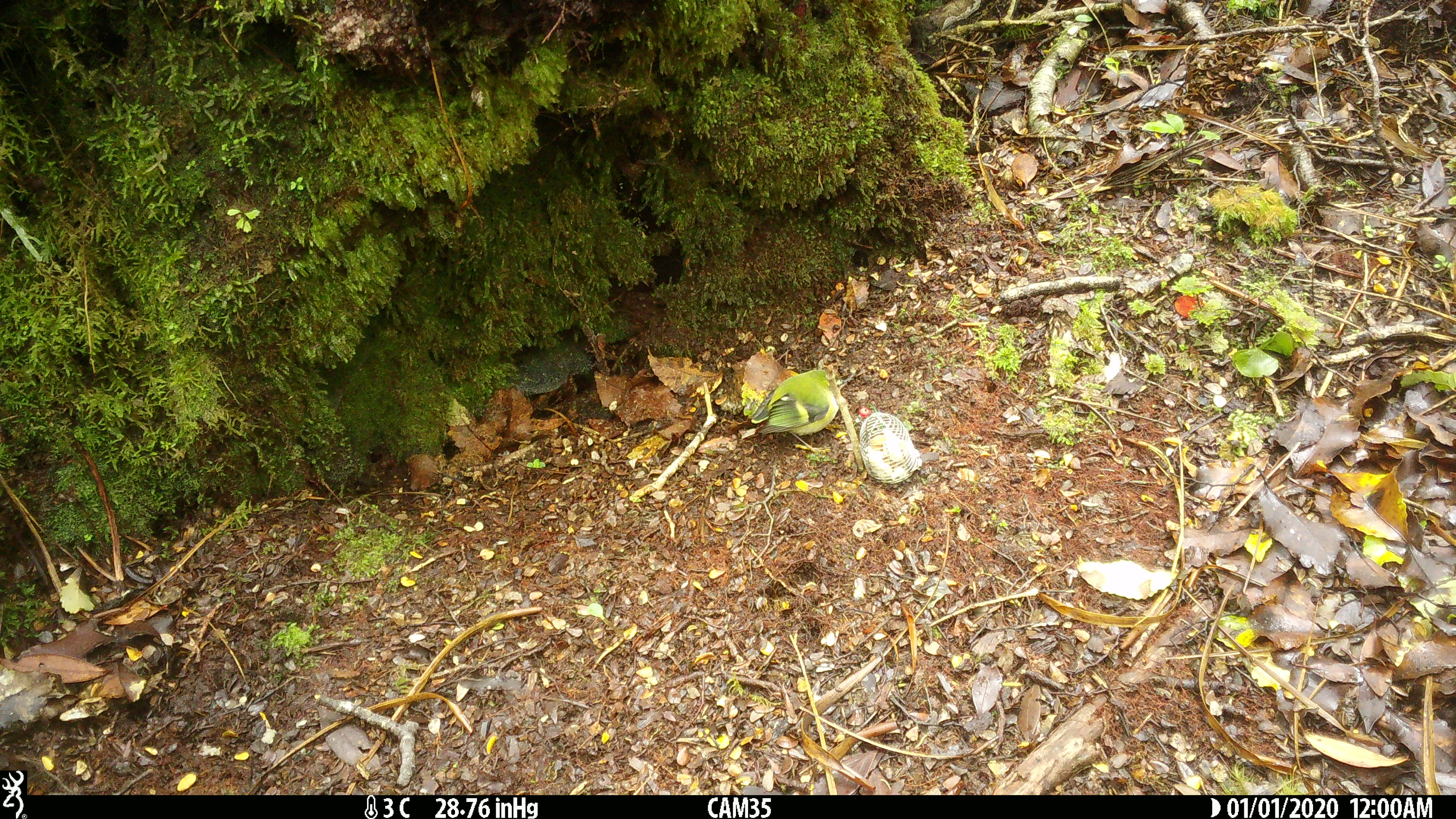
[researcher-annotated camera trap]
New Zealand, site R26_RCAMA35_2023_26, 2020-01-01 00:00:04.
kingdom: Animalia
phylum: Chordata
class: Aves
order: Passeriformes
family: Acanthisittidae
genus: Acanthisitta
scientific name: Acanthisitta chloris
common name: rifleman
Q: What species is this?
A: Rifleman (Acanthisitta chloris).